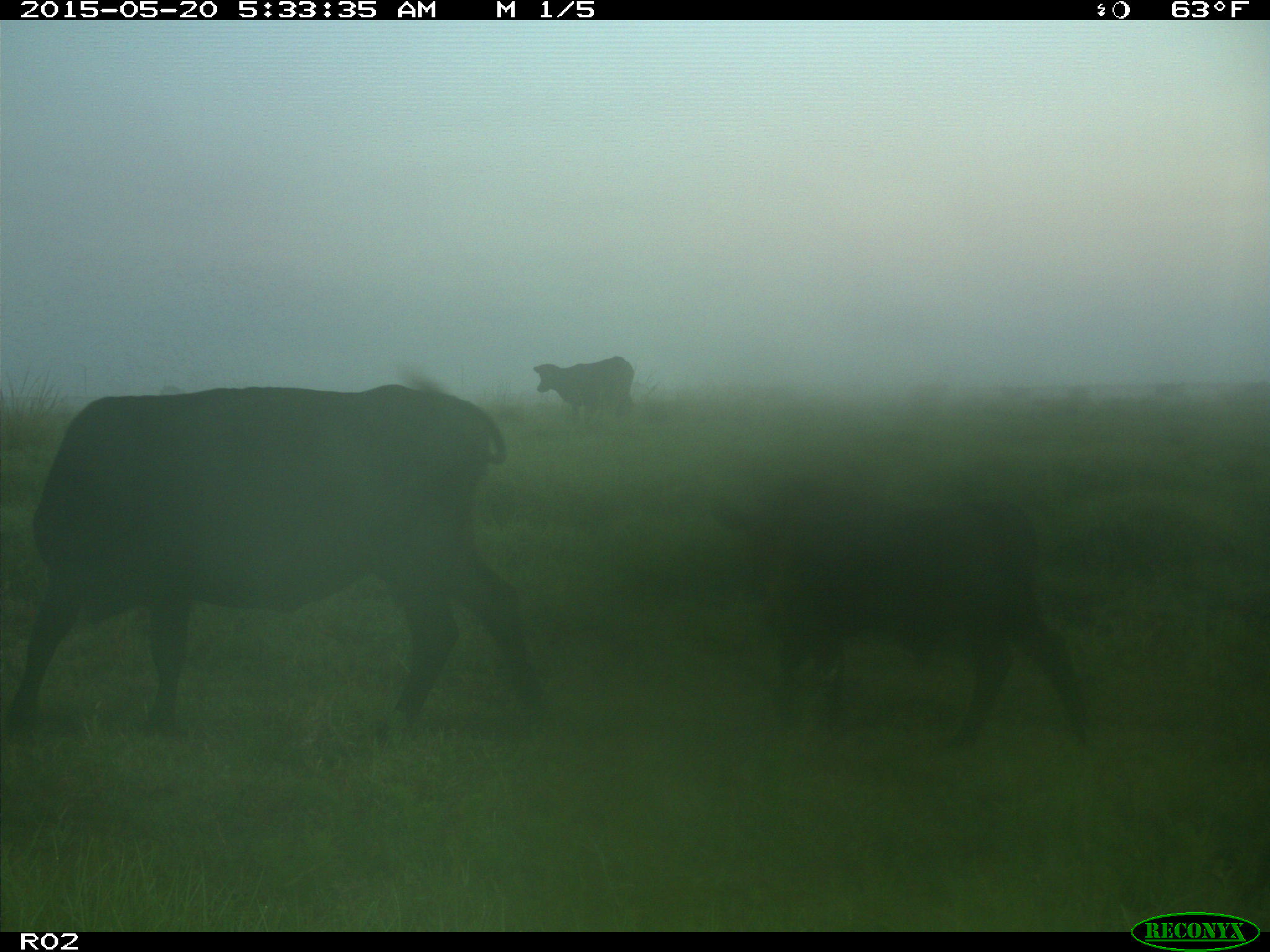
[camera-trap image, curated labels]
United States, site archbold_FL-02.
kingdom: Animalia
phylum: Chordata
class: Mammalia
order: Artiodactyla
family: Bovidae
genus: Bos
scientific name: Bos taurus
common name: domestic cow